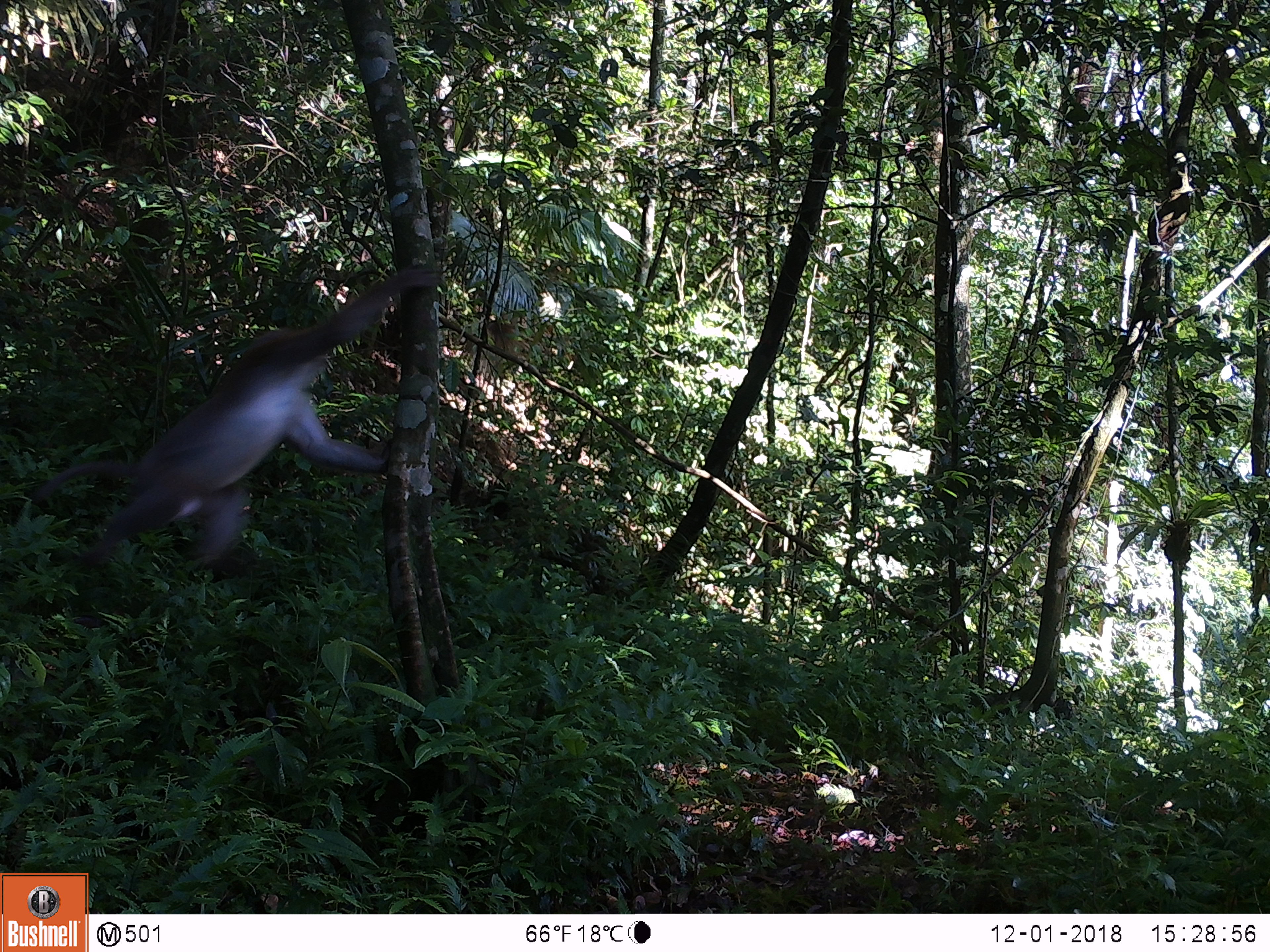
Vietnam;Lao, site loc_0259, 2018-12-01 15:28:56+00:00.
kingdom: Animalia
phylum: Chordata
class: Mammalia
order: Primates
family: Cercopithecidae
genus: Macaca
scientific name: Macaca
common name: macaques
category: assam or rhesus macaque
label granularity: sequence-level